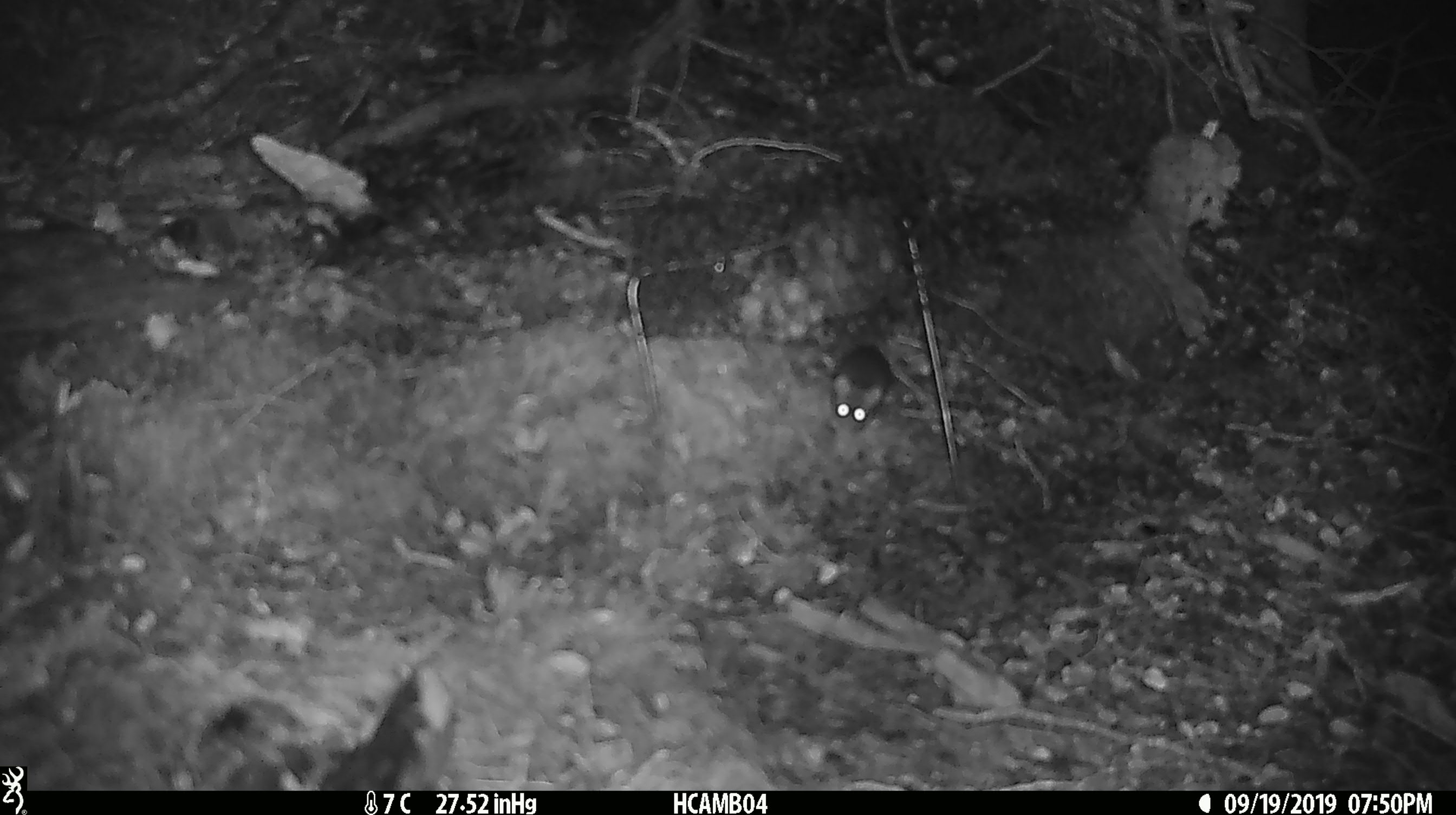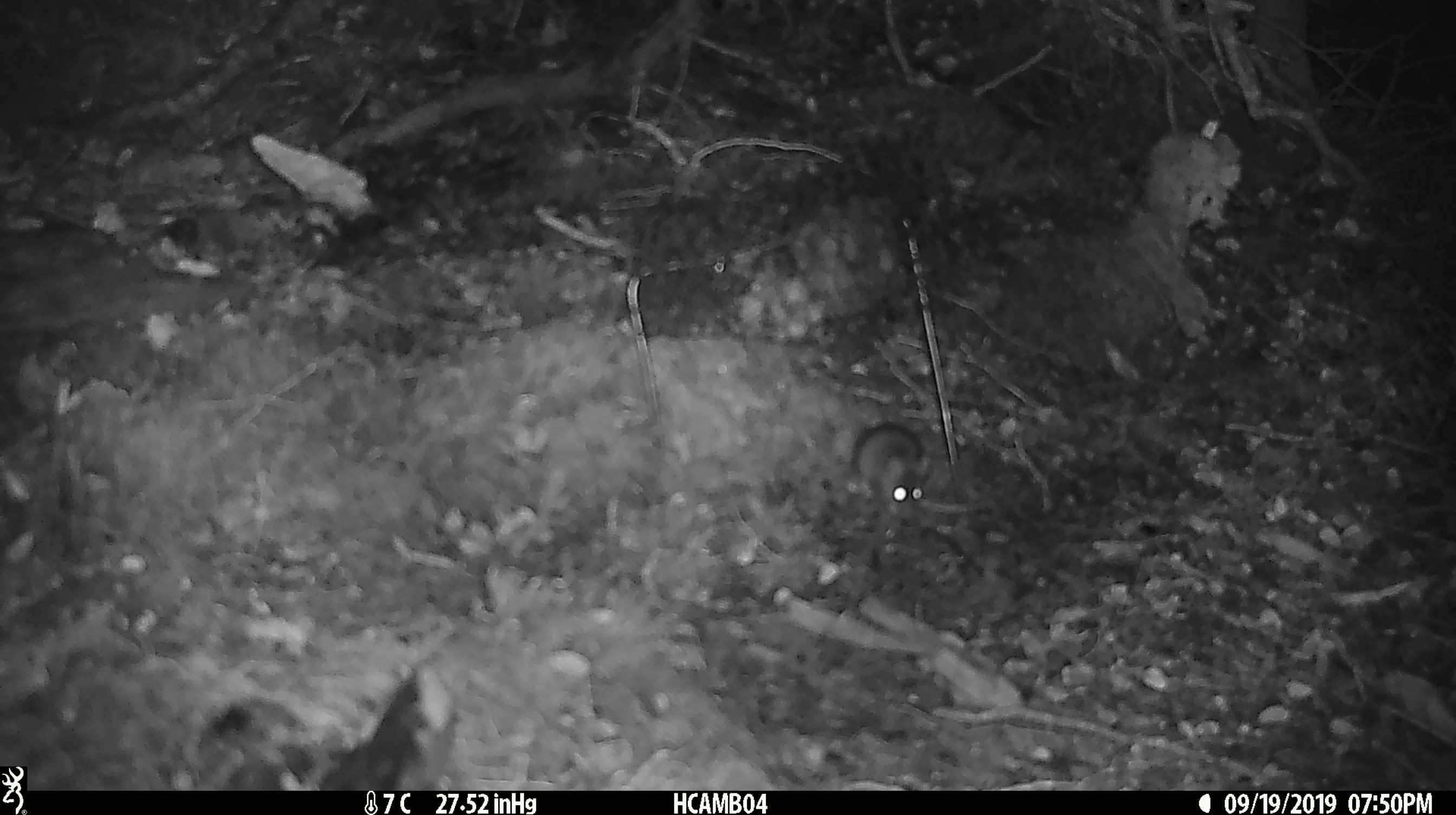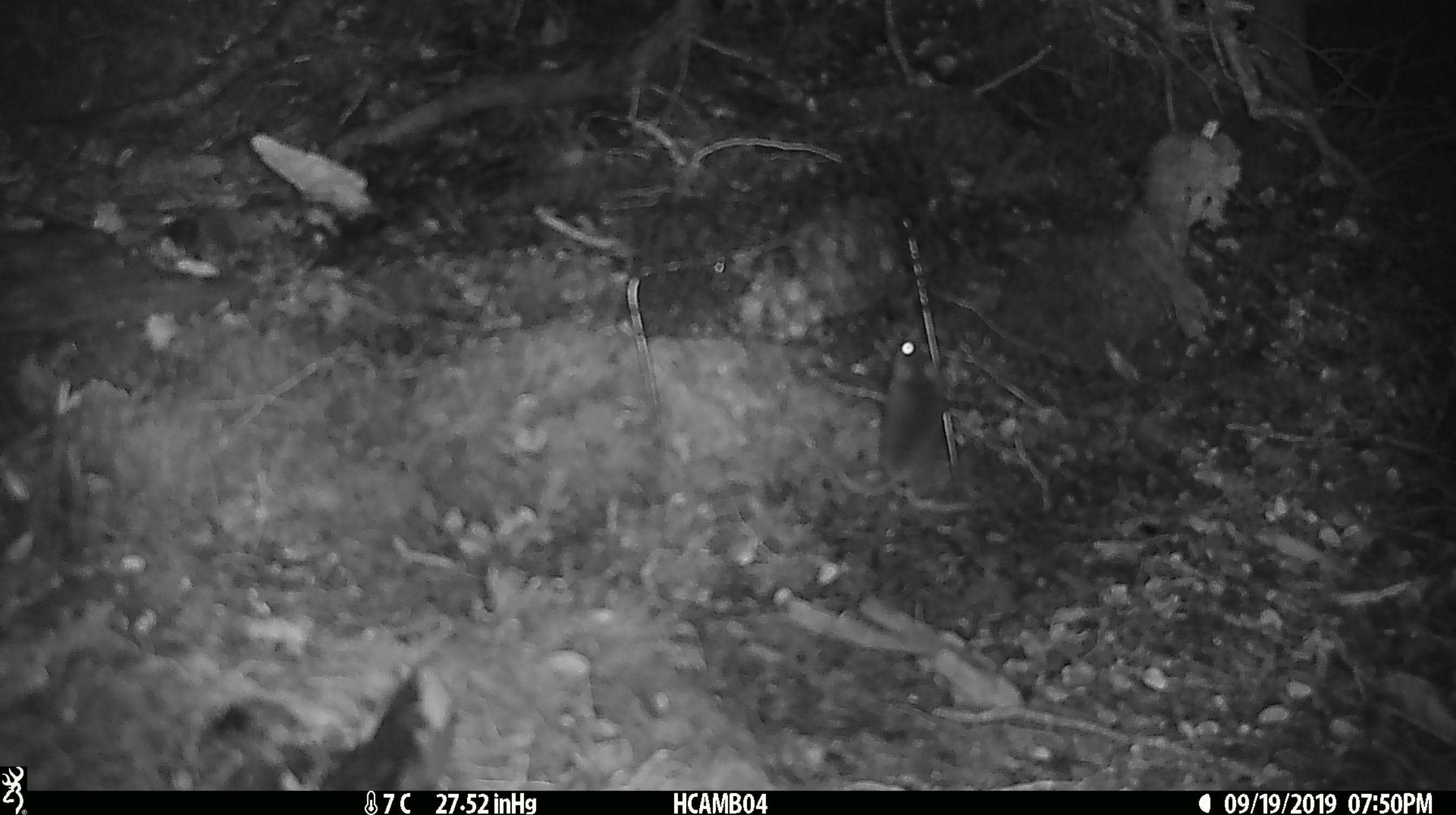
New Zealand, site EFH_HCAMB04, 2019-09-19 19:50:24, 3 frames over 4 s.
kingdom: Animalia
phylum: Chordata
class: Mammalia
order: Rodentia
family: Muridae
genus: Mus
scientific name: Mus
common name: mouse